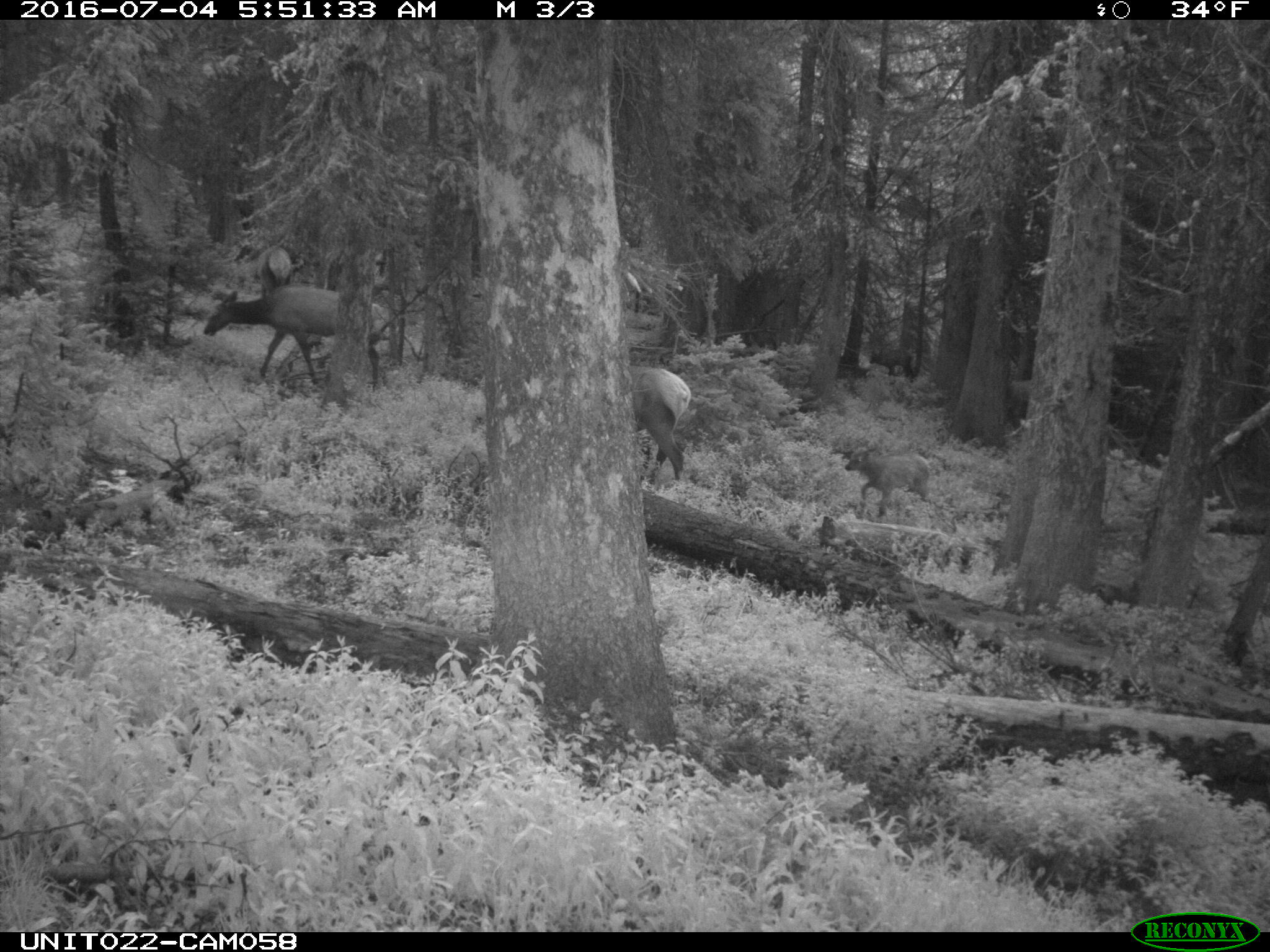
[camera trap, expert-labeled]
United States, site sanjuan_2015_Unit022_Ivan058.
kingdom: Animalia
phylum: Chordata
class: Mammalia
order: Artiodactyla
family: Cervidae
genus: Cervus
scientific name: Cervus elaphus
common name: red deer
Cervus elaphus (red deer).